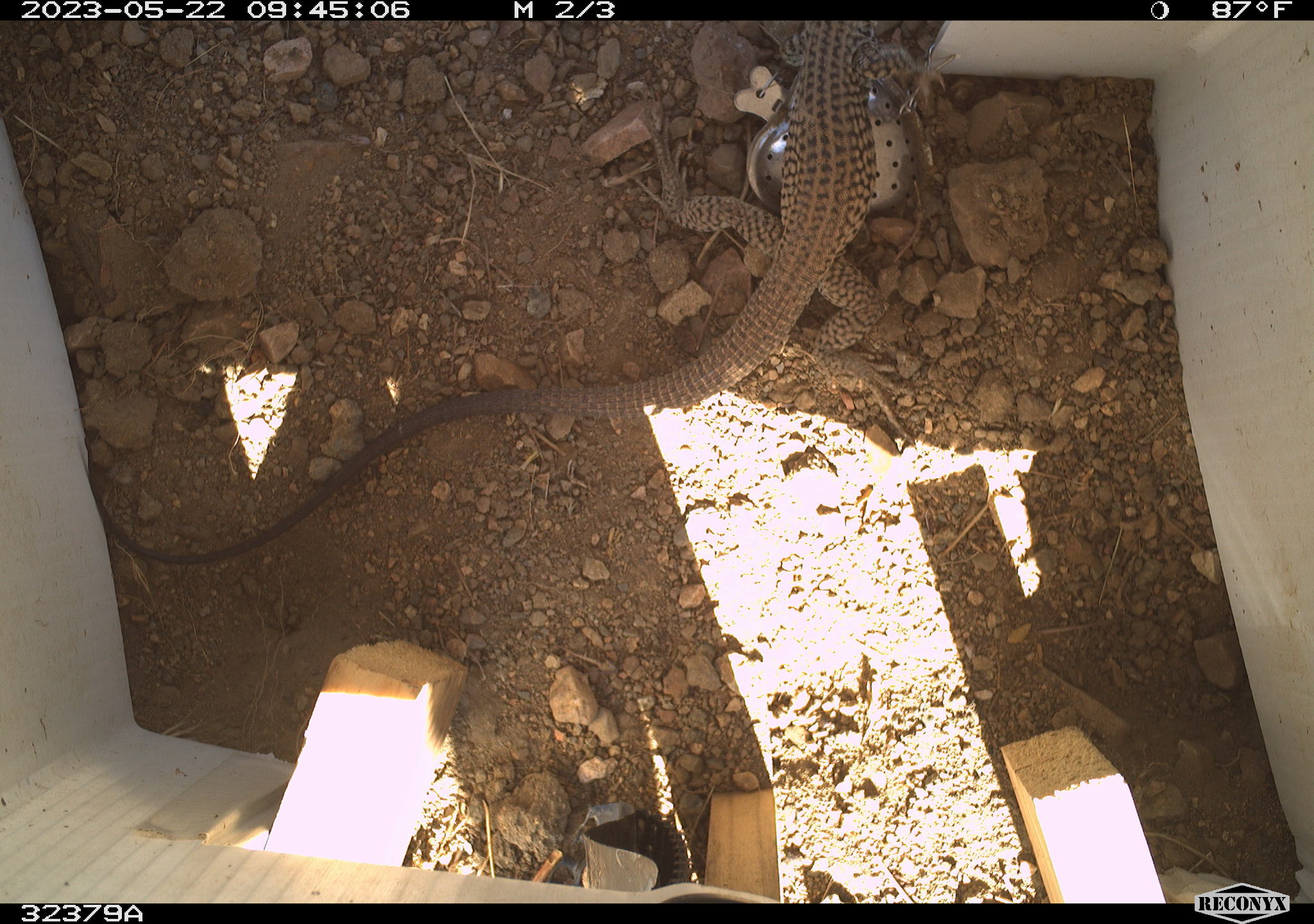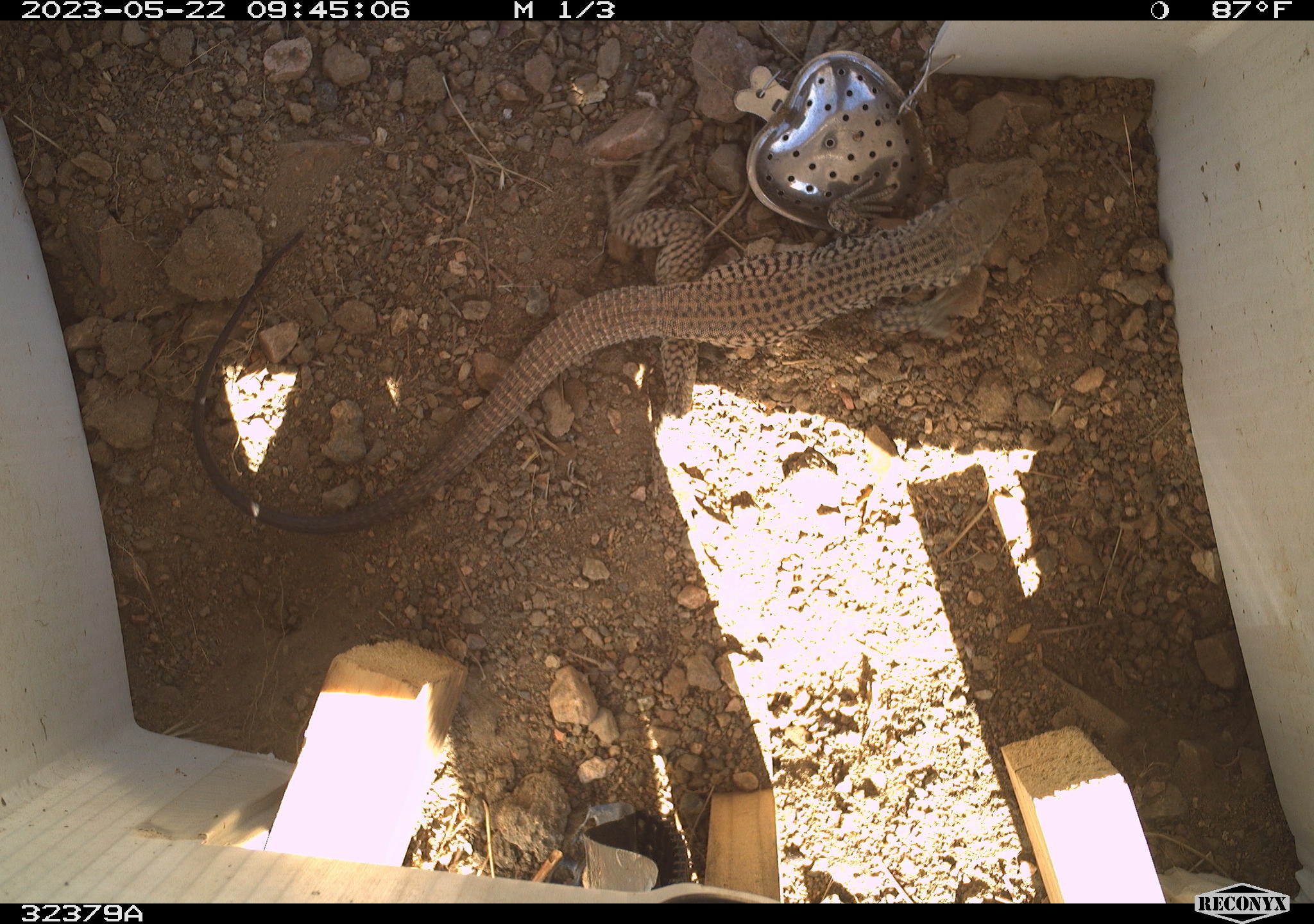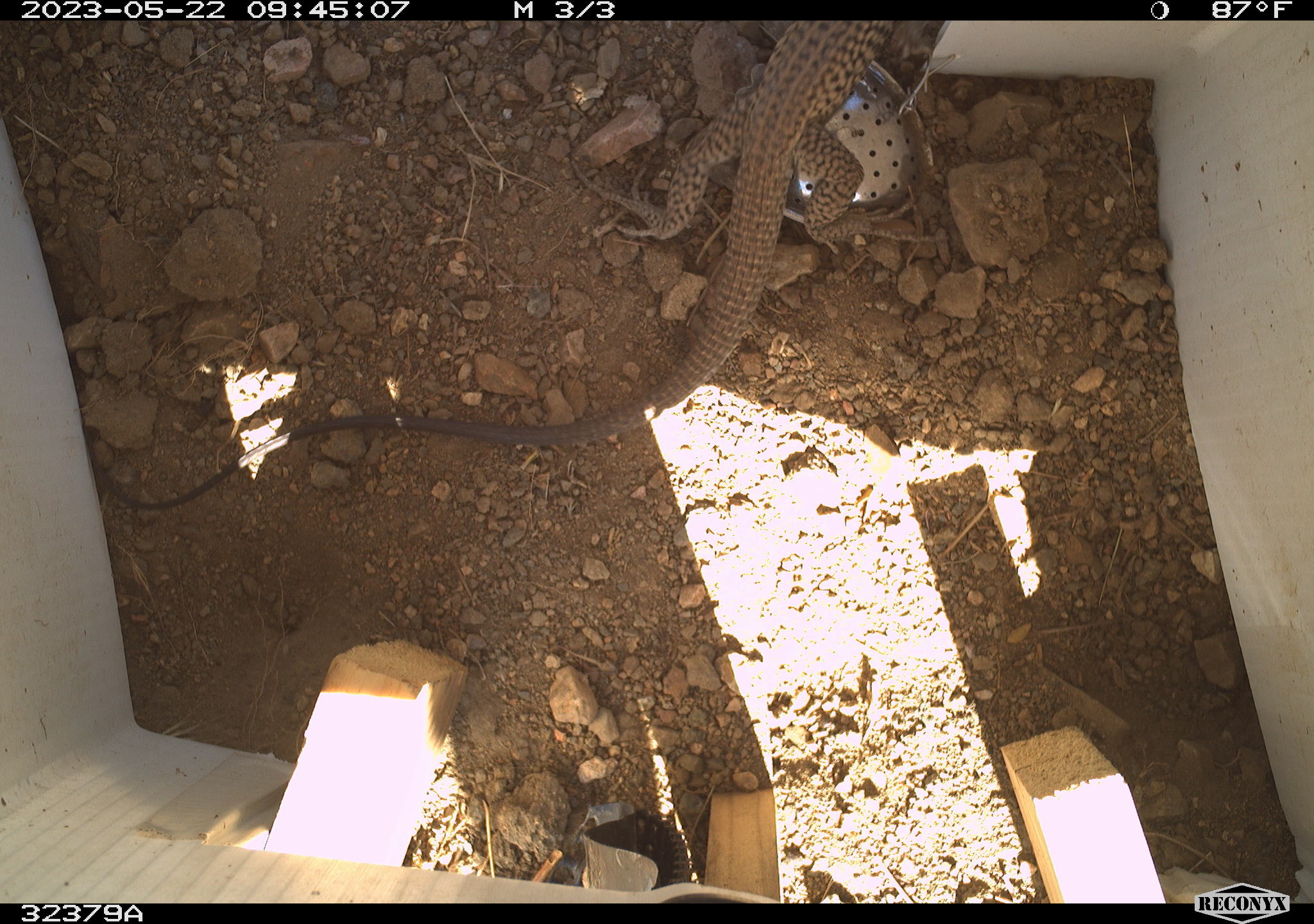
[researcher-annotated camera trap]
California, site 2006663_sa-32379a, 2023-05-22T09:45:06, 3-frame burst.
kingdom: Animalia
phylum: Chordata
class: Reptilia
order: Squamata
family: Teiidae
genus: Aspidoscelis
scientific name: Aspidoscelis tigris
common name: western whiptail